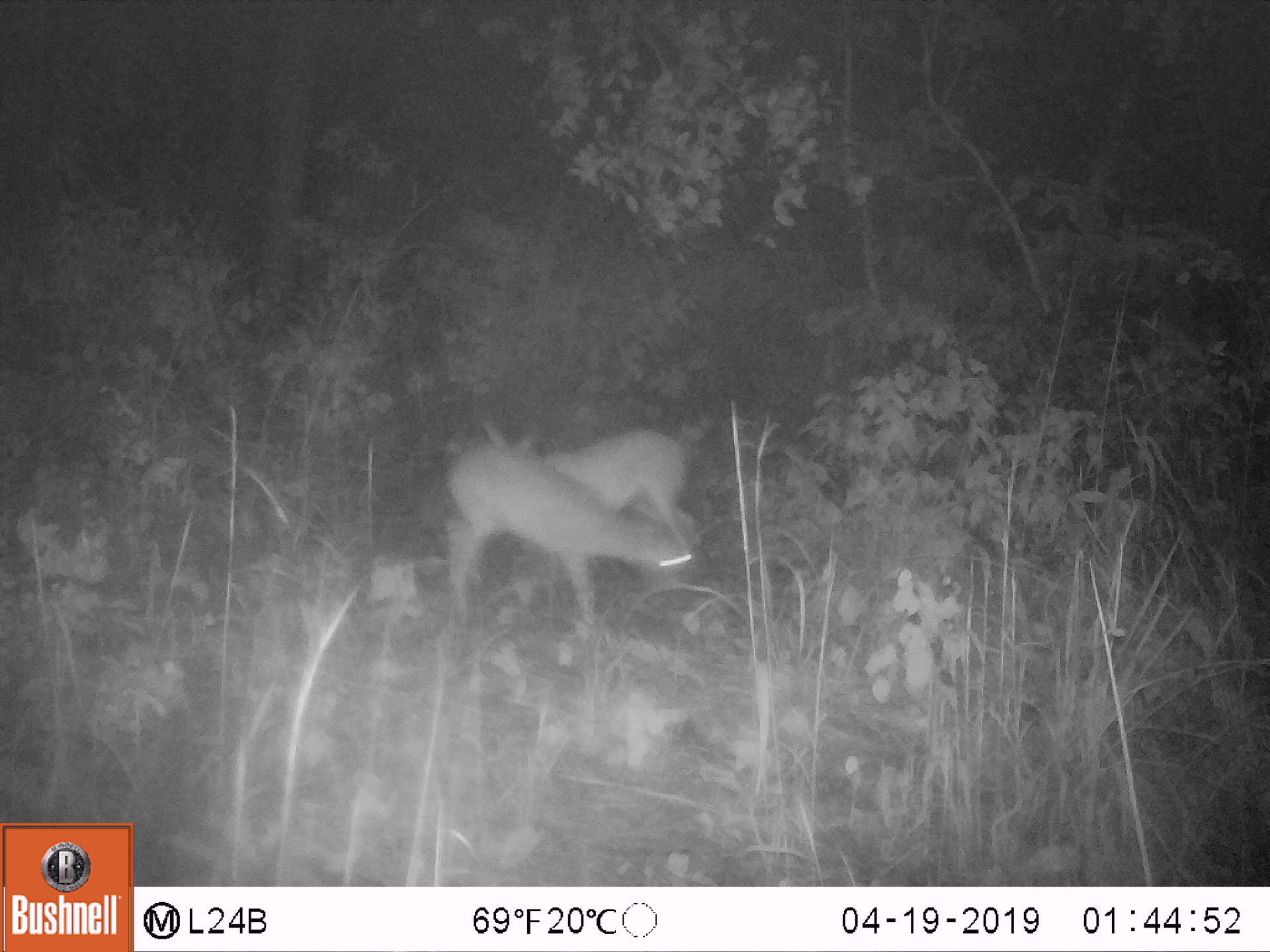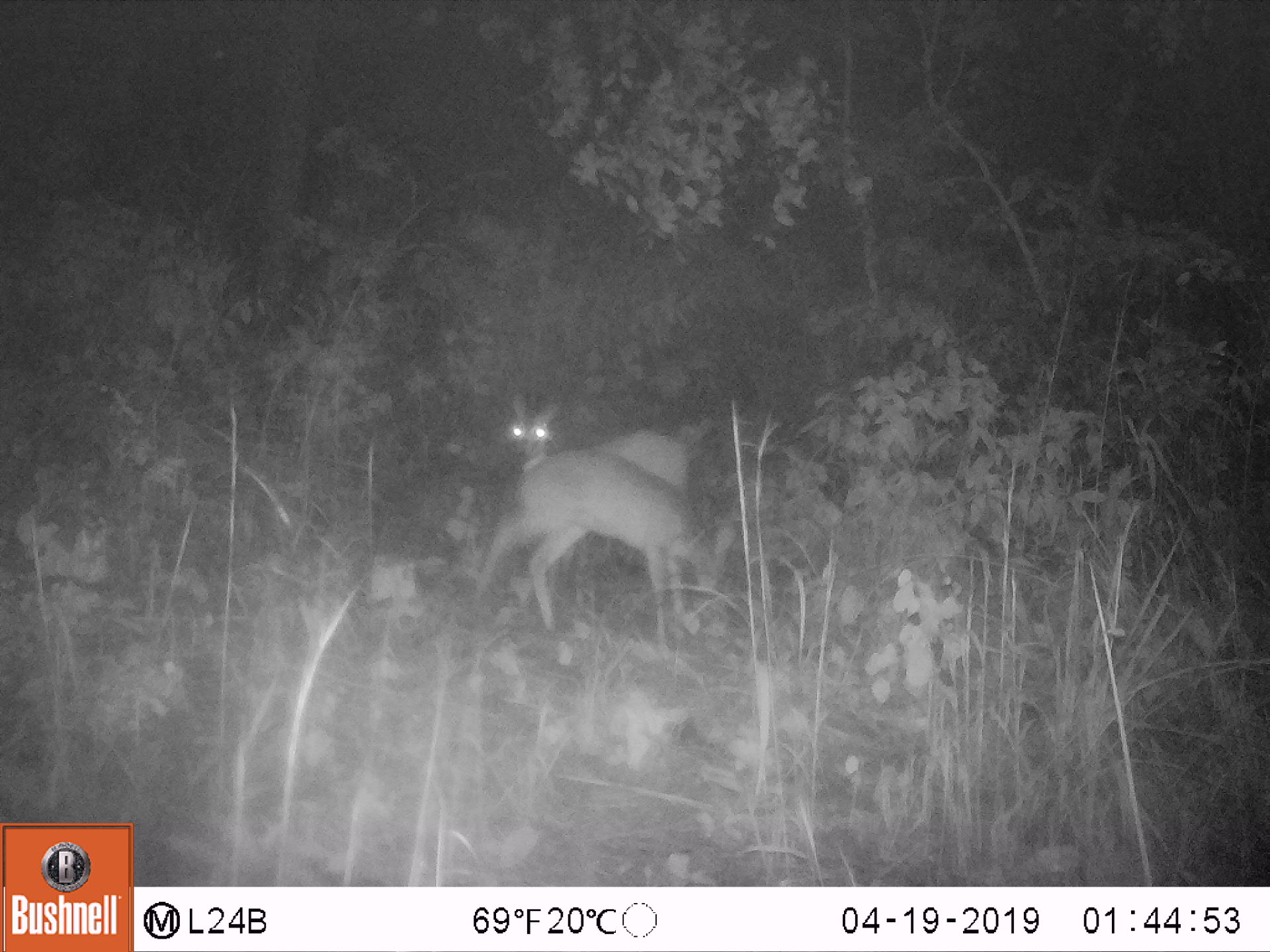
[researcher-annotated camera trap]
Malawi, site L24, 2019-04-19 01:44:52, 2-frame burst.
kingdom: Animalia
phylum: Chordata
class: Mammalia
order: Artiodactyla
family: Bovidae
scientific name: Antilopinae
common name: small antelope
Small antelope (Antilopinae), count 2.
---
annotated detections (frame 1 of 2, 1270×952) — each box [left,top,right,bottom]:
small antelope: [428,442,715,644]; [494,421,722,536]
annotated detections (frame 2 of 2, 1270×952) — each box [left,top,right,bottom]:
small antelope: [477,451,750,650]; [497,394,715,498]